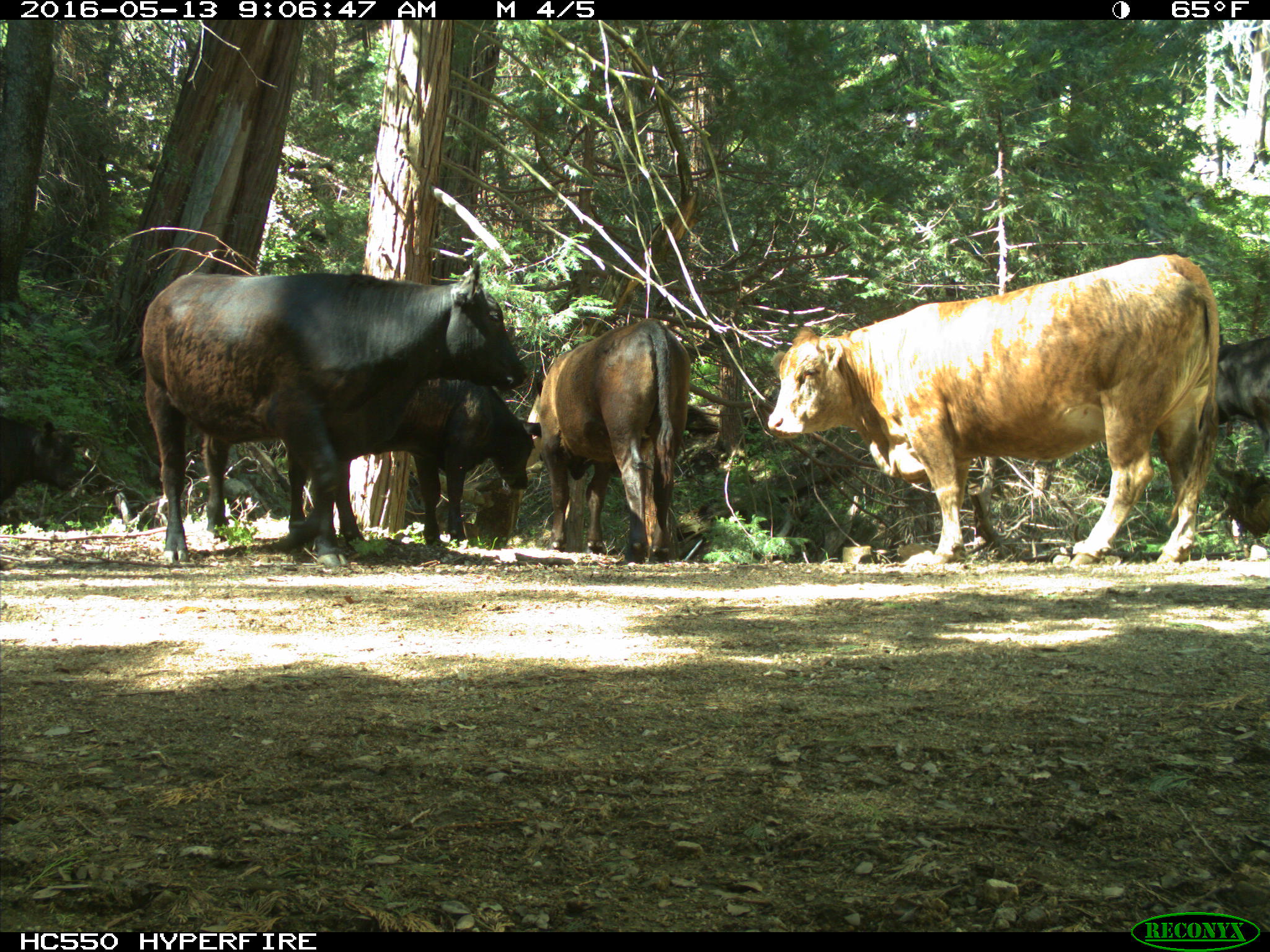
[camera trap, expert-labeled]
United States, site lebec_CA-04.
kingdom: Animalia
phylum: Chordata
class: Mammalia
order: Artiodactyla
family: Bovidae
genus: Bos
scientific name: Bos taurus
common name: domestic cow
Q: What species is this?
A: Bos taurus (domestic cow).